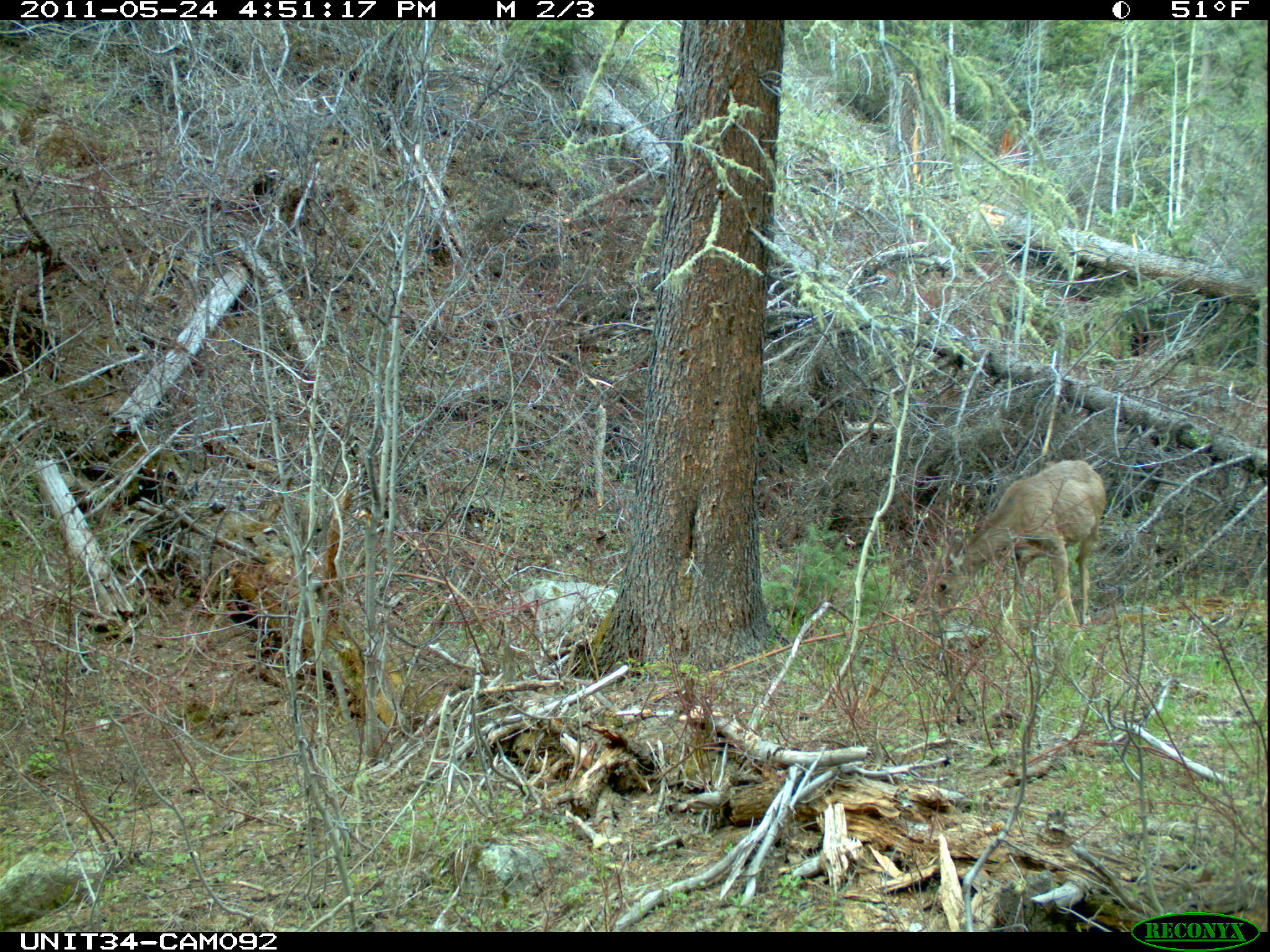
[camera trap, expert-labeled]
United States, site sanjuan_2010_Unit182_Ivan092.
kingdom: Animalia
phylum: Chordata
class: Mammalia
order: Artiodactyla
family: Cervidae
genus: Odocoileus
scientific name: Odocoileus hemionus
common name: mule deer